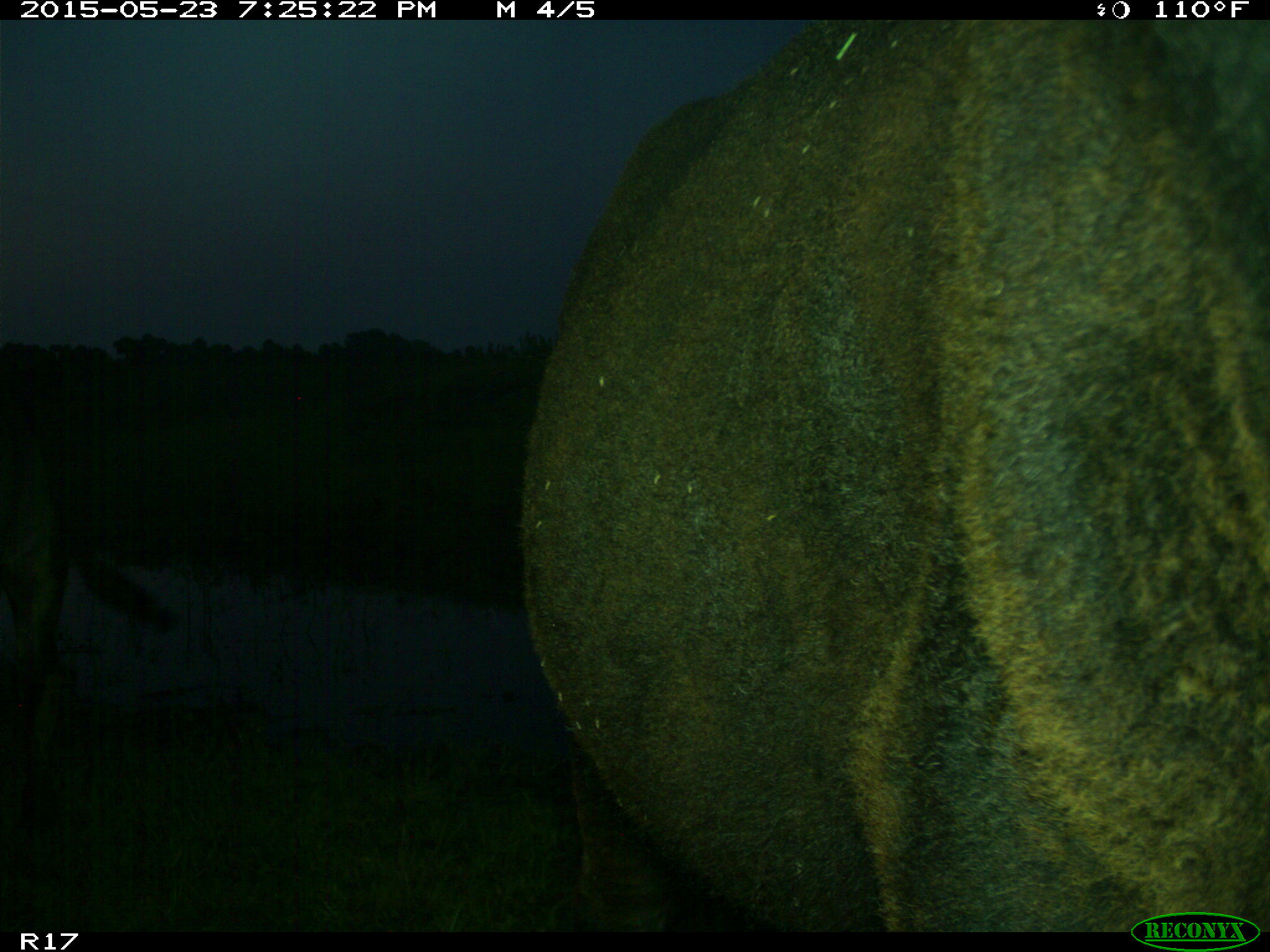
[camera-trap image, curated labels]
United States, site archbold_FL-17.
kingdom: Animalia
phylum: Chordata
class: Mammalia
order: Artiodactyla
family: Bovidae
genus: Bos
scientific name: Bos taurus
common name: domestic cow